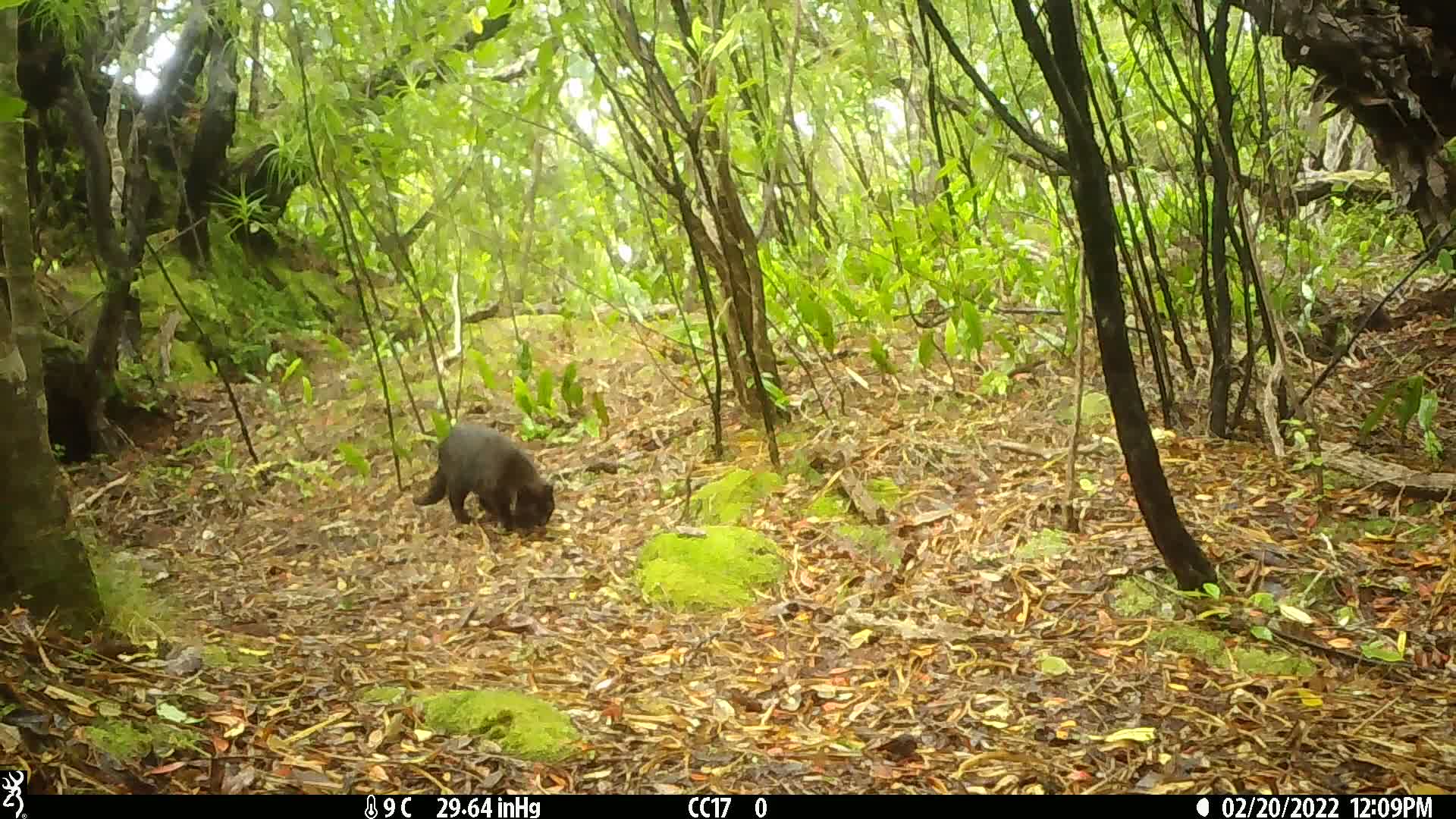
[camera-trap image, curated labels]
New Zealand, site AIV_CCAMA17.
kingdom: Animalia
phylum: Chordata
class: Mammalia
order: Carnivora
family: Felidae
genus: Felis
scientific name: Felis catus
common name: domestic cat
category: cat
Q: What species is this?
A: Cat (domestic cat) (Felis catus).